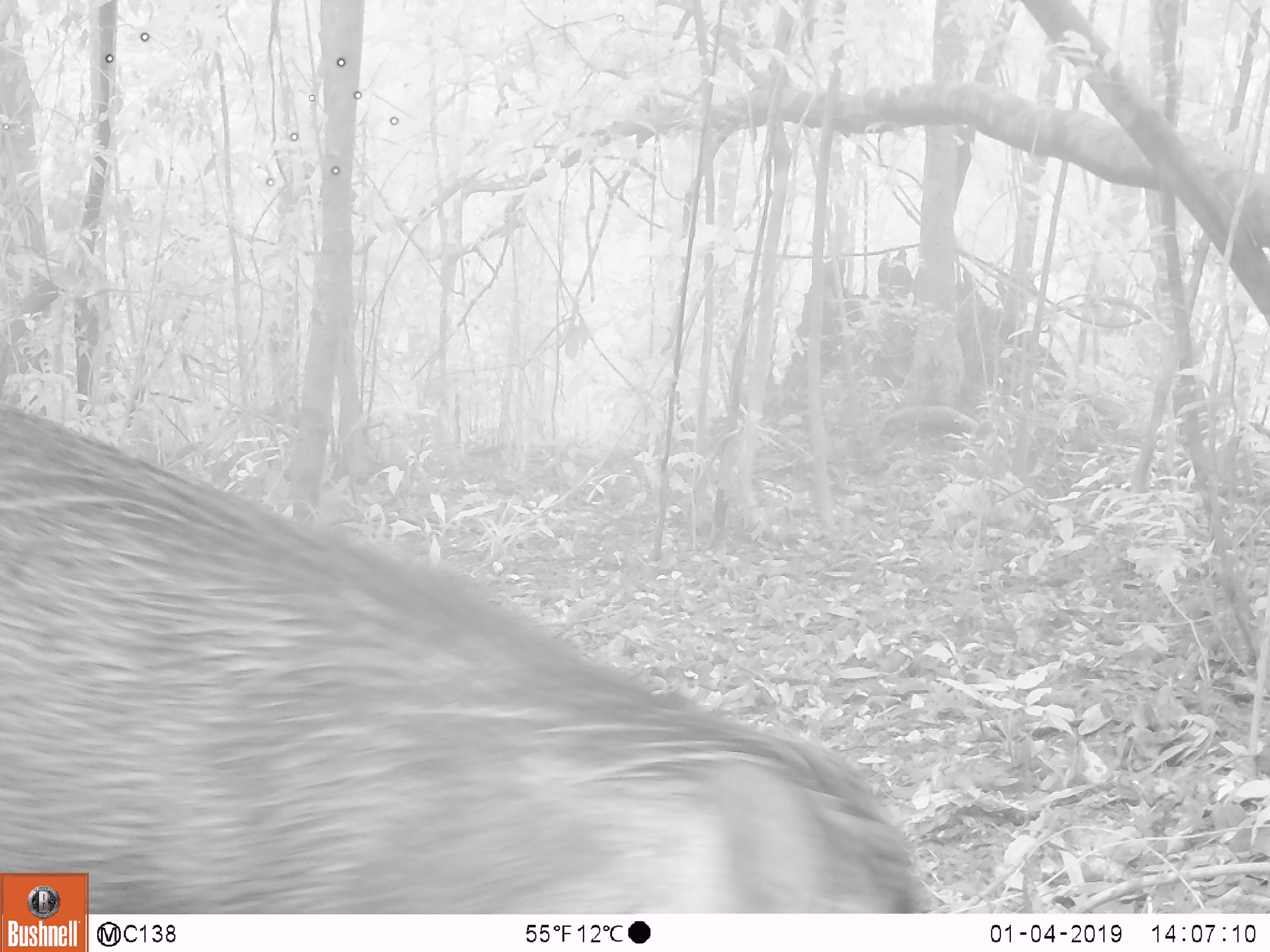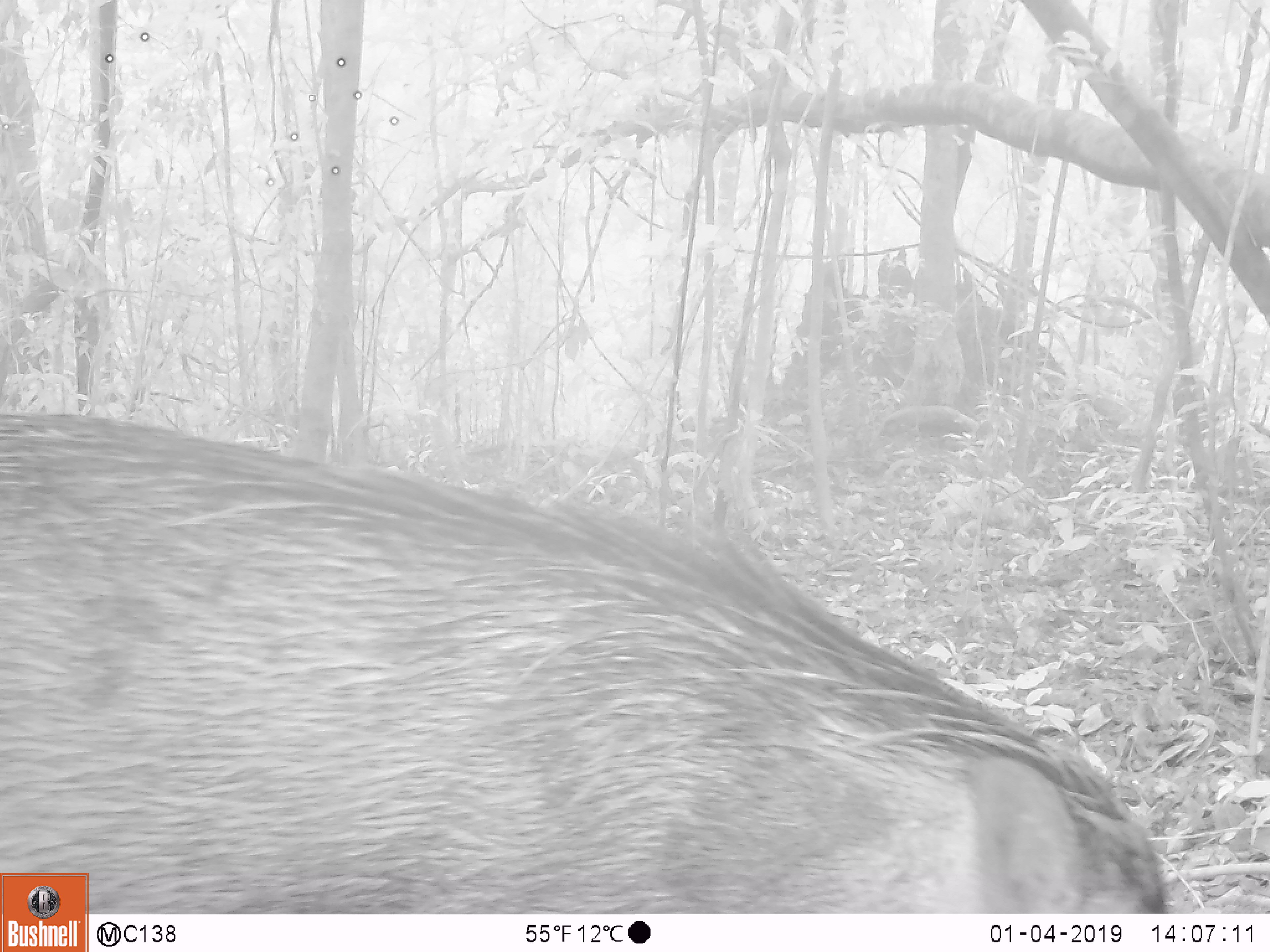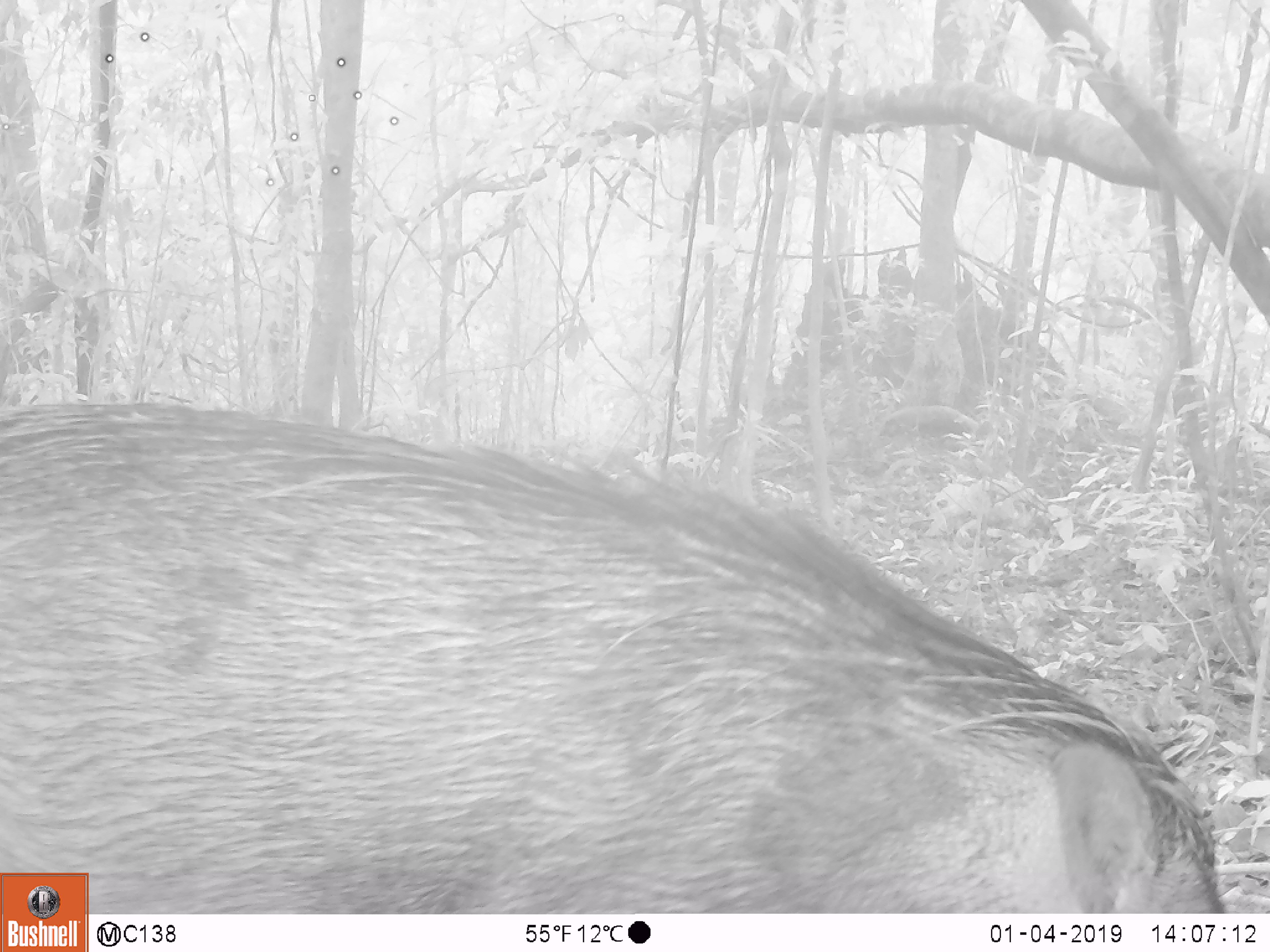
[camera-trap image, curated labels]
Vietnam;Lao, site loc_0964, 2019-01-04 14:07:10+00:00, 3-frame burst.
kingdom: Animalia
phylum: Chordata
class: Mammalia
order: Artiodactyla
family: Suidae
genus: Sus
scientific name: Sus scrofa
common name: eurasian wild pig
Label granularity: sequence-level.